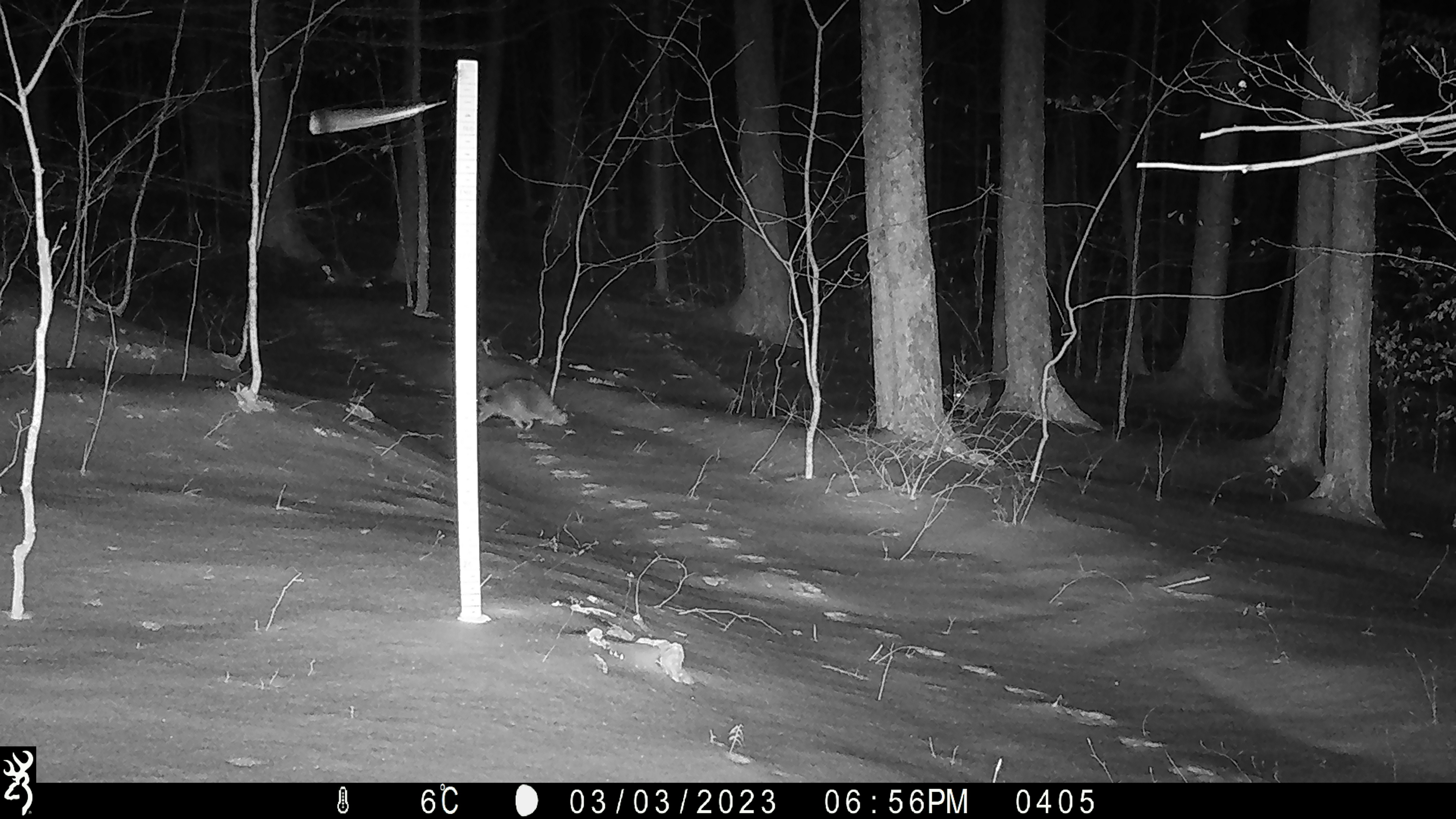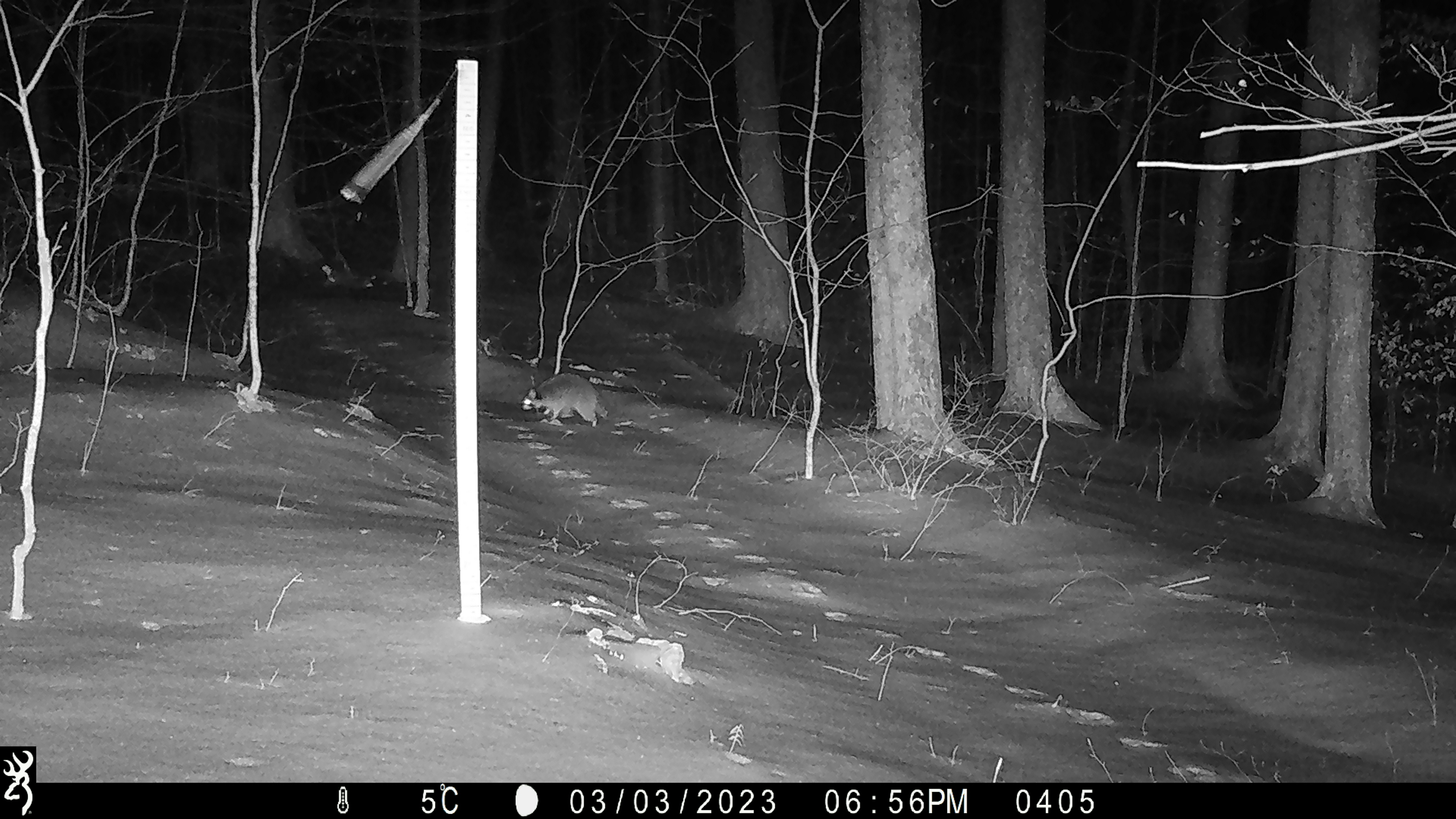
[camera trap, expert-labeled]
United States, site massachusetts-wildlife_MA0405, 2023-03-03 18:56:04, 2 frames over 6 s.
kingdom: Animalia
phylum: Chordata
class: Mammalia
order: Carnivora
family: Procyonidae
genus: Procyon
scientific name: Procyon lotor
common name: raccoon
Raccoon (Procyon lotor).